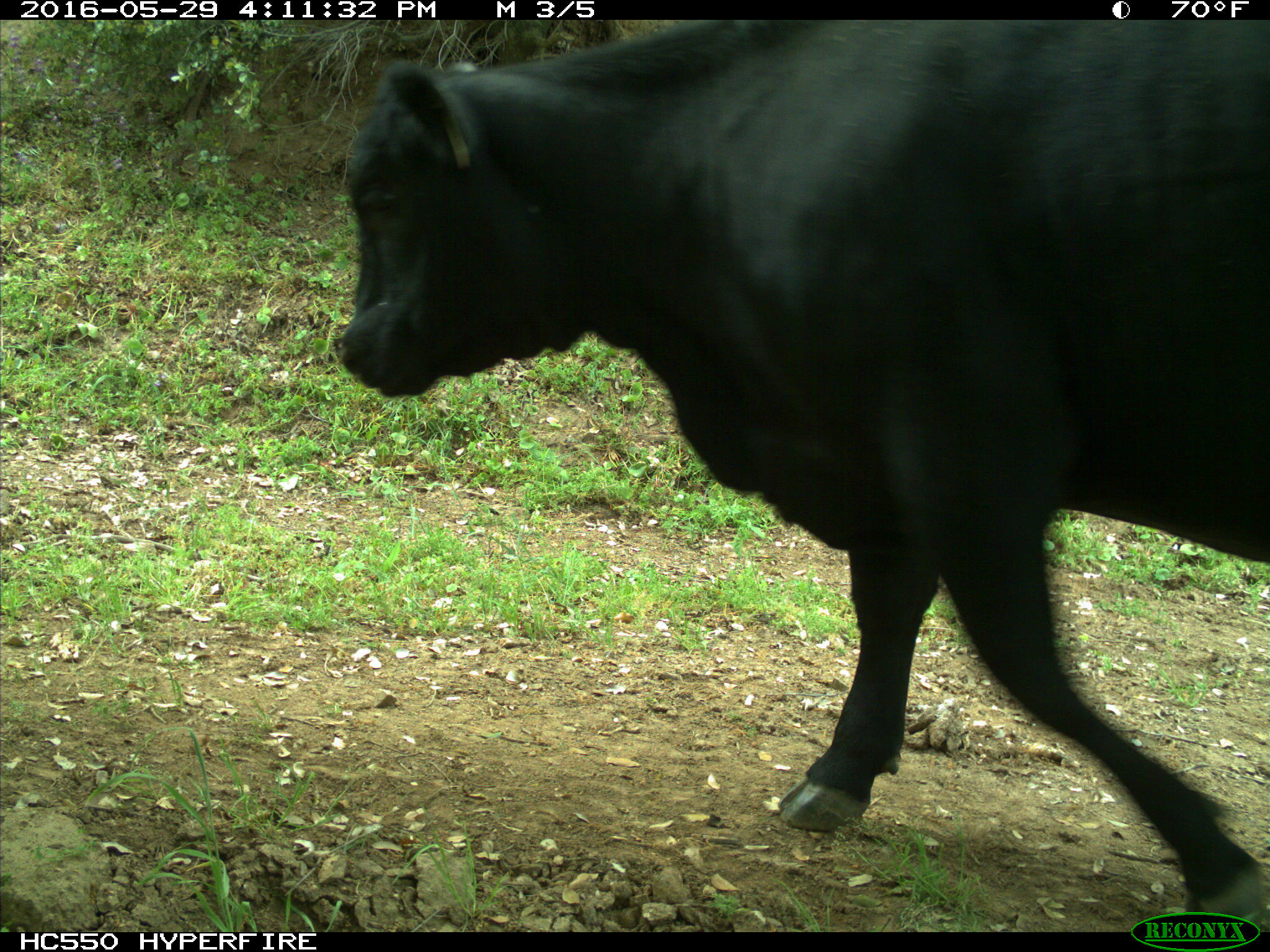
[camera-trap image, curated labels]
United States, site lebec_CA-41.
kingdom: Animalia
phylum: Chordata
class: Mammalia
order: Artiodactyla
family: Bovidae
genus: Bos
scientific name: Bos taurus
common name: domestic cow